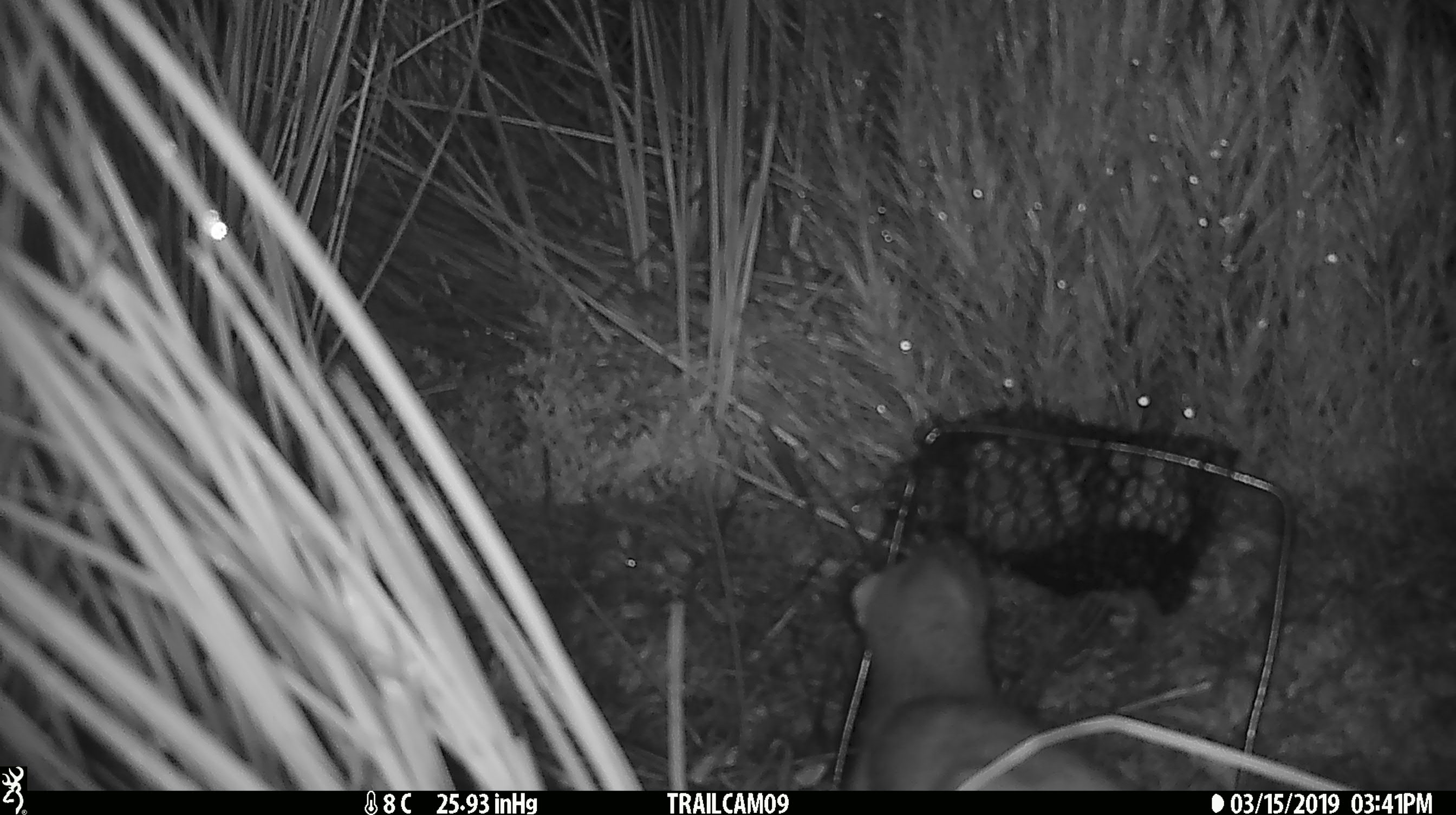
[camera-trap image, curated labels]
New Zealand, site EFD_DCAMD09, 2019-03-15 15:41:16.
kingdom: Animalia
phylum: Chordata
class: Mammalia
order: Carnivora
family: Mustelidae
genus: Mustela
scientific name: Mustela erminea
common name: stoat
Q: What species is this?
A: Stoat (Mustela erminea).